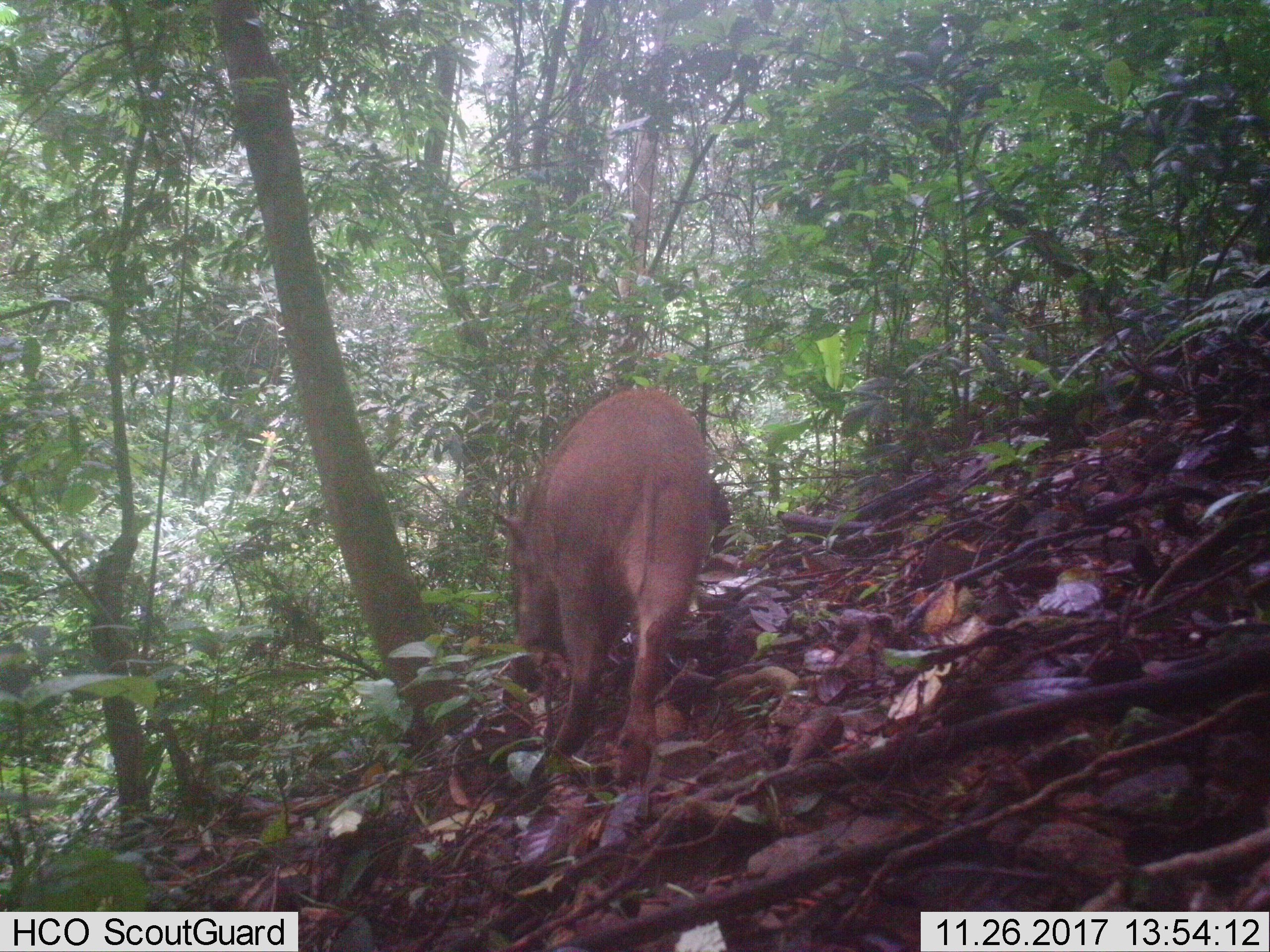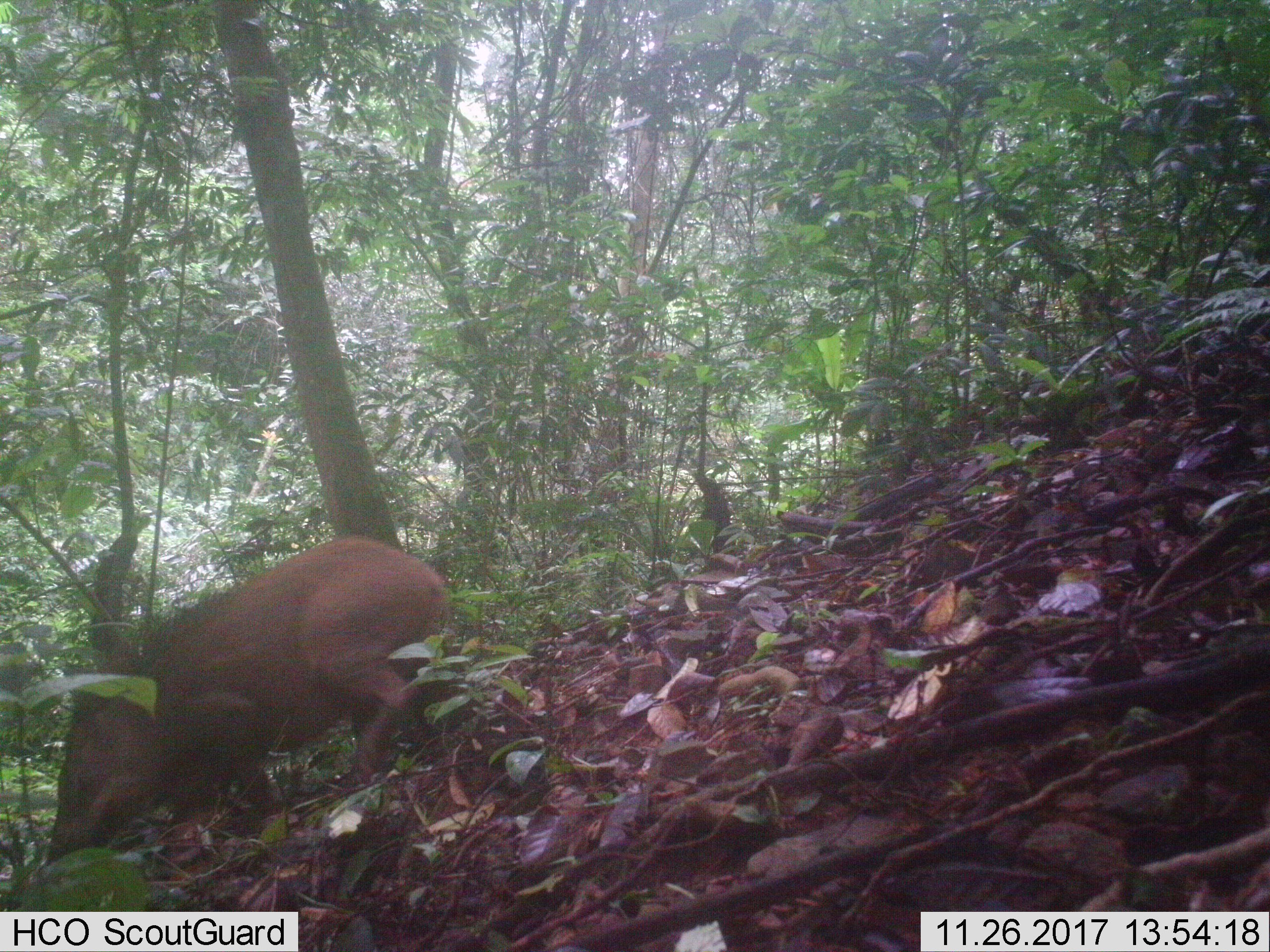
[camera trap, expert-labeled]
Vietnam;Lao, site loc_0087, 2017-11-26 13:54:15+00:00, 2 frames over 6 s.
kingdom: Animalia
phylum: Chordata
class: Mammalia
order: Artiodactyla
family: Suidae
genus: Sus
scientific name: Sus scrofa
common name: eurasian wild pig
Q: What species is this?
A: Eurasian wild pig (Sus scrofa).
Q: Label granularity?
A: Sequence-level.